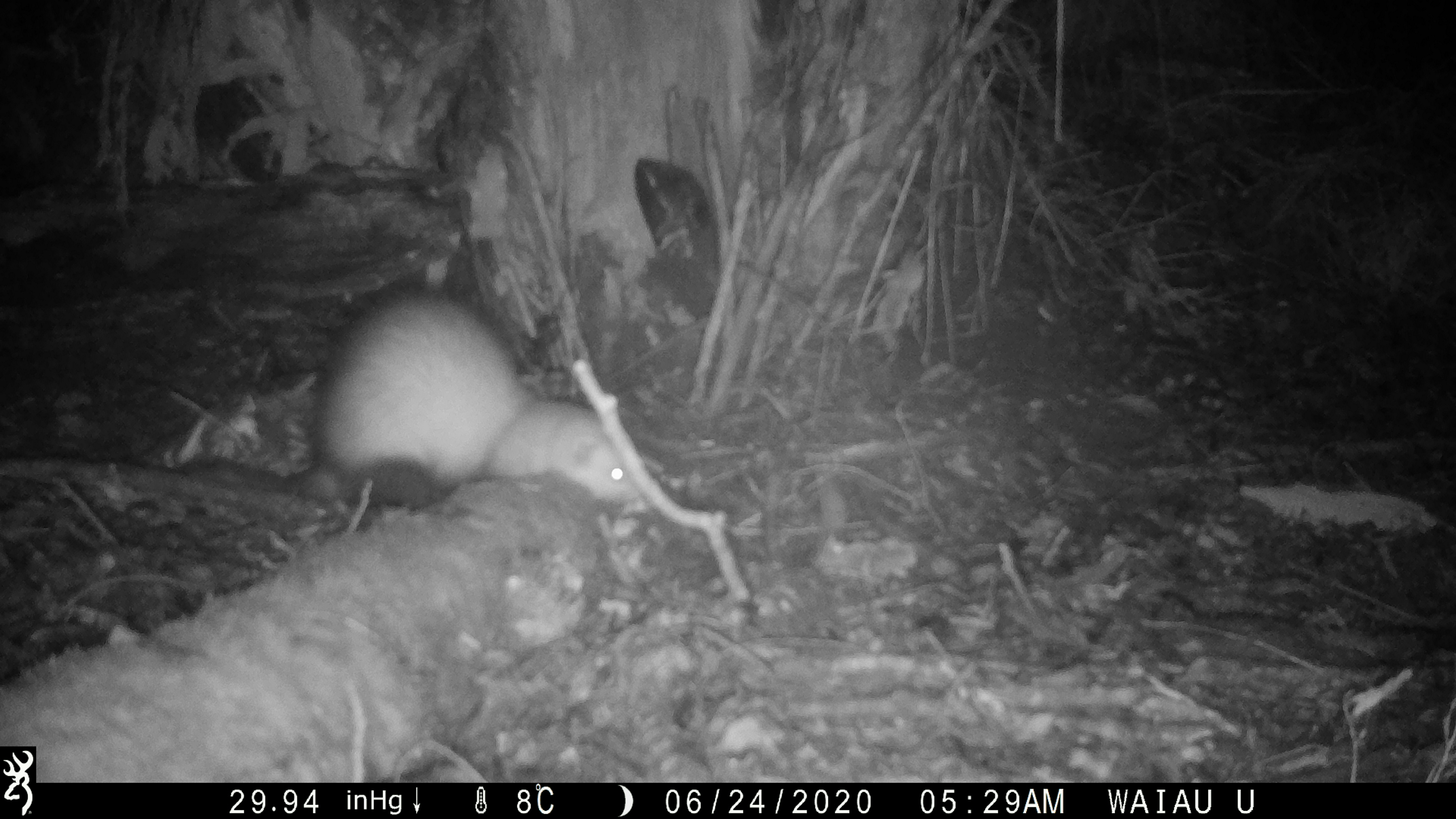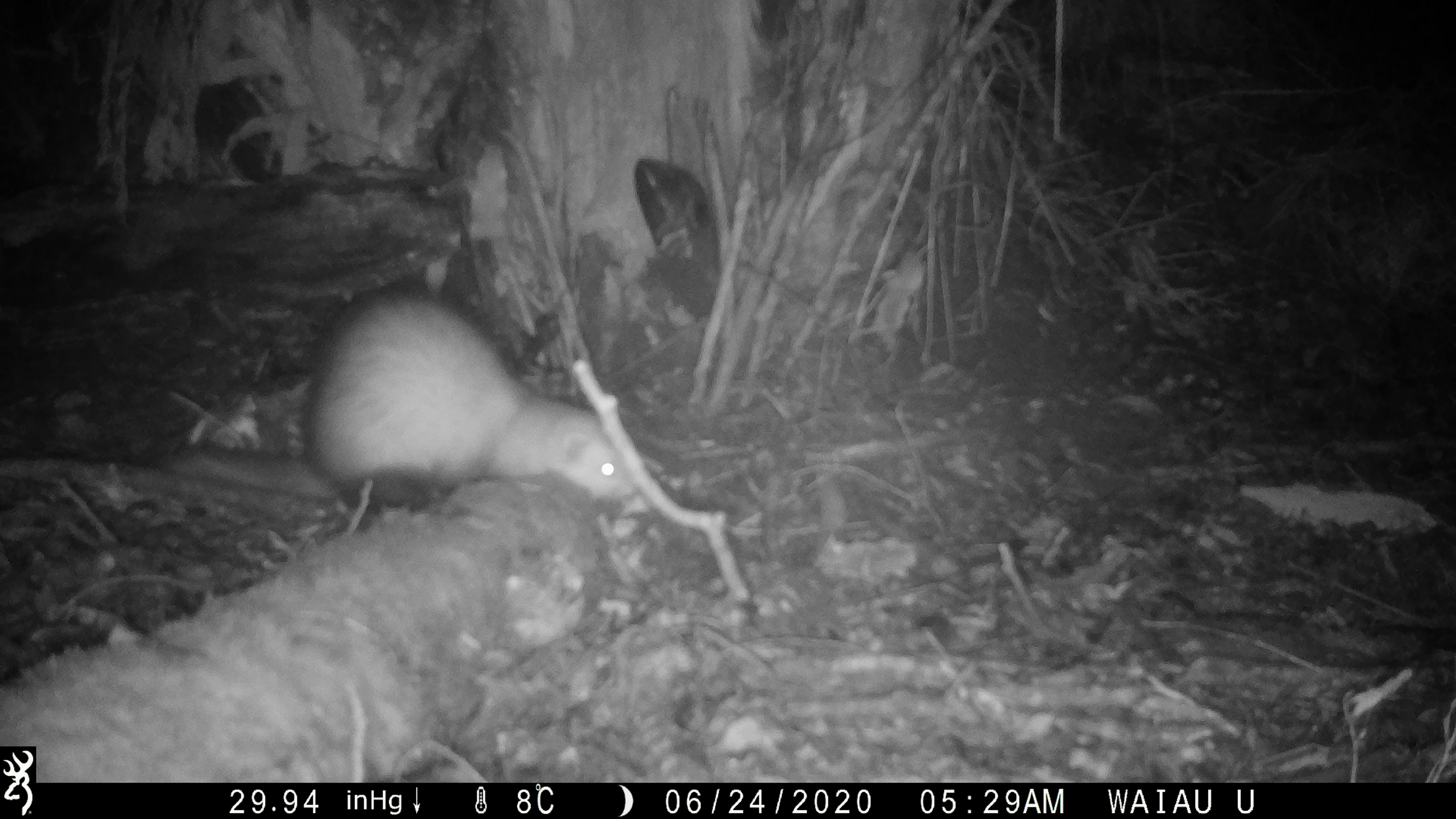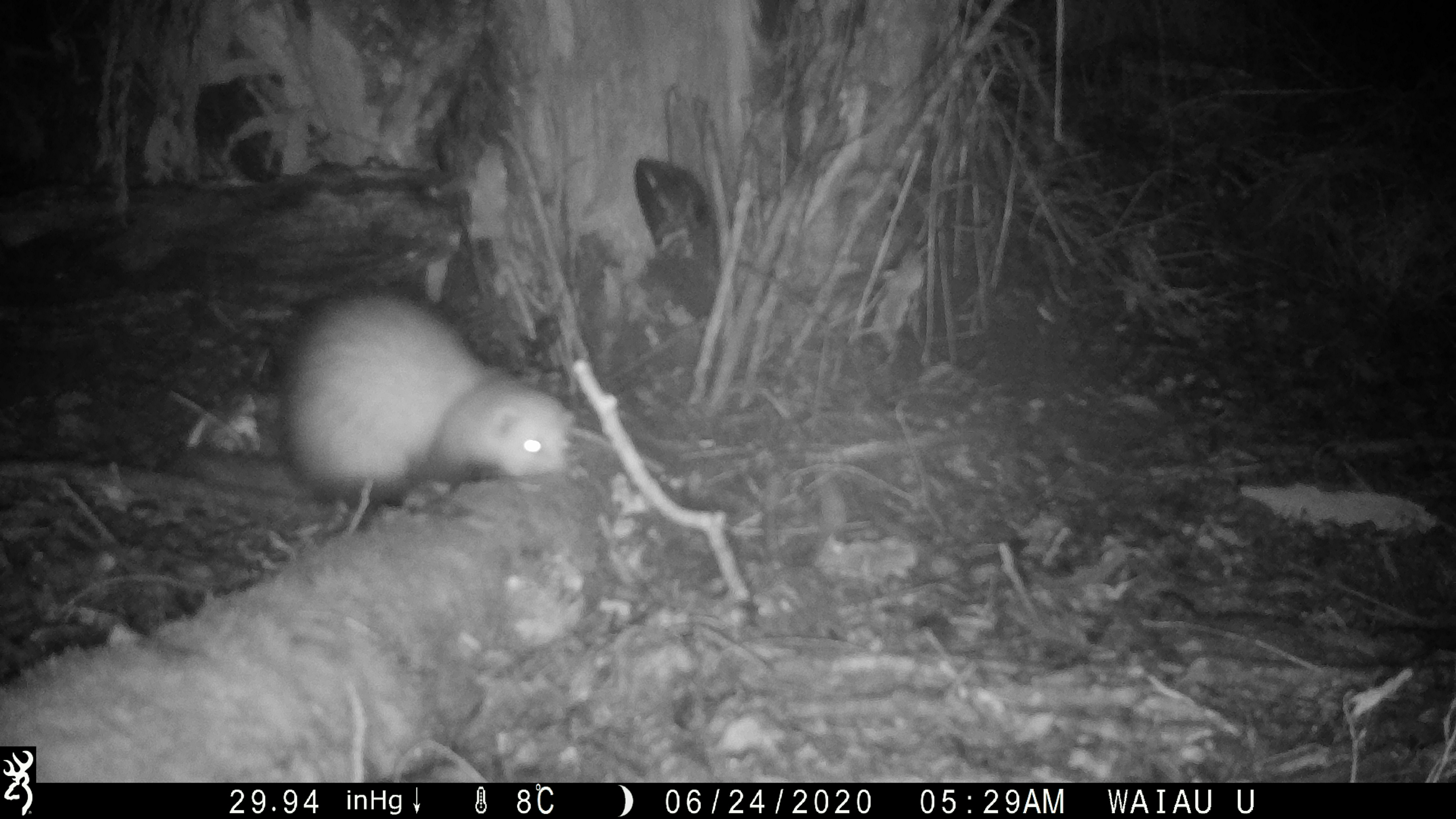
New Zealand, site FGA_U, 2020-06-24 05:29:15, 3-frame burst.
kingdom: Animalia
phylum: Chordata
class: Mammalia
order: Carnivora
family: Mustelidae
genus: Mustela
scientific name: Mustela furo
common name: ferret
Ferret (Mustela furo).